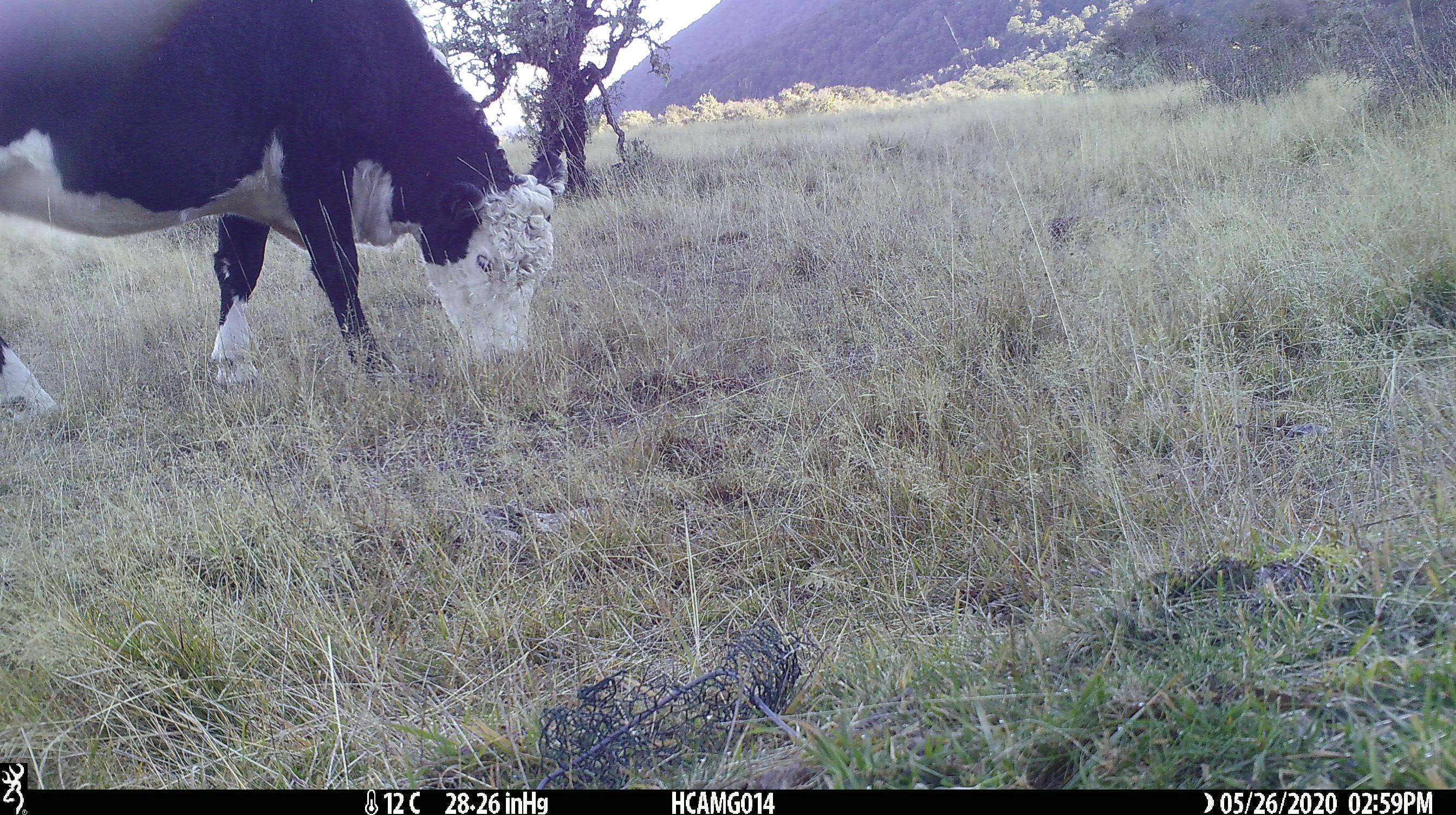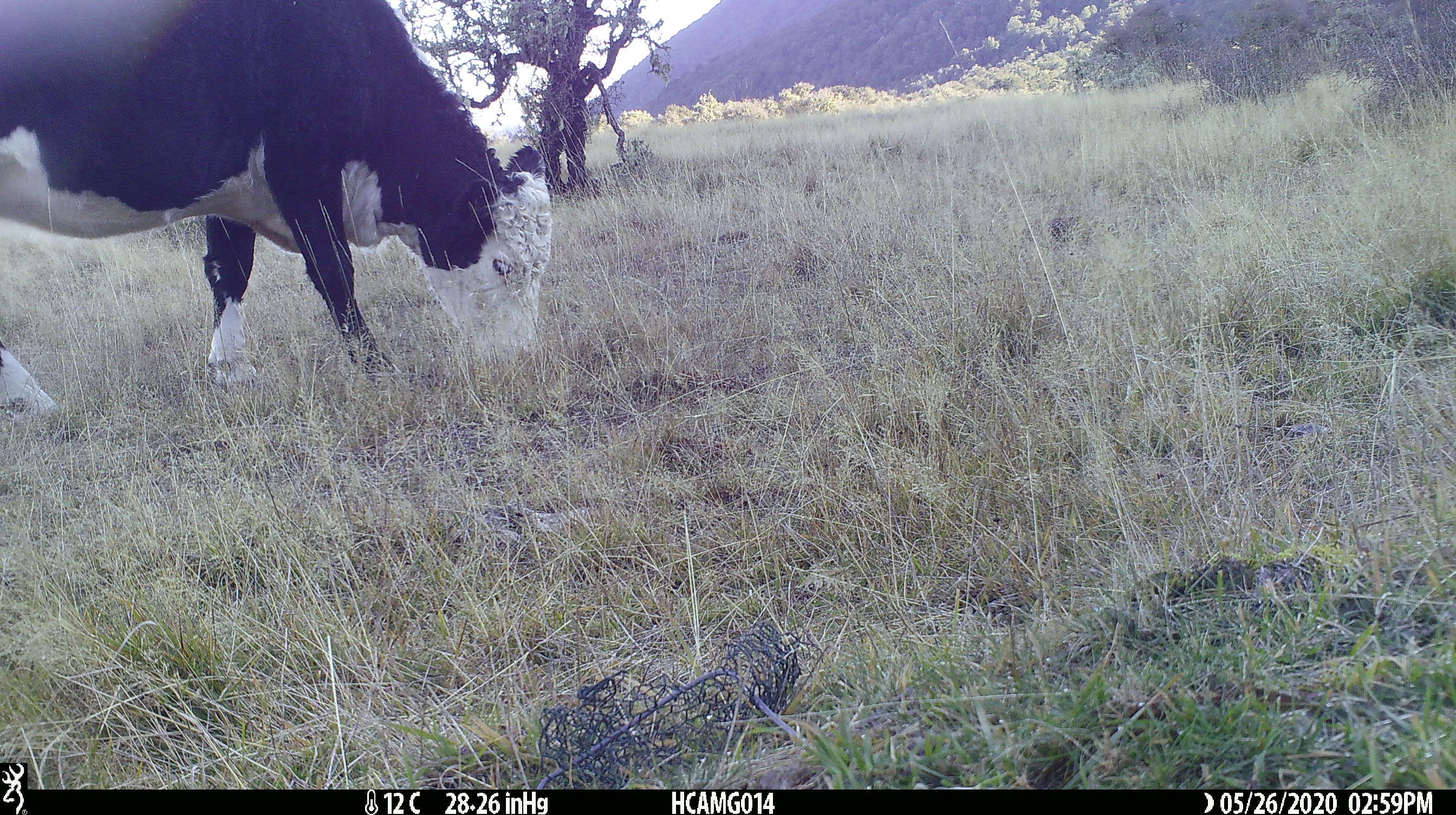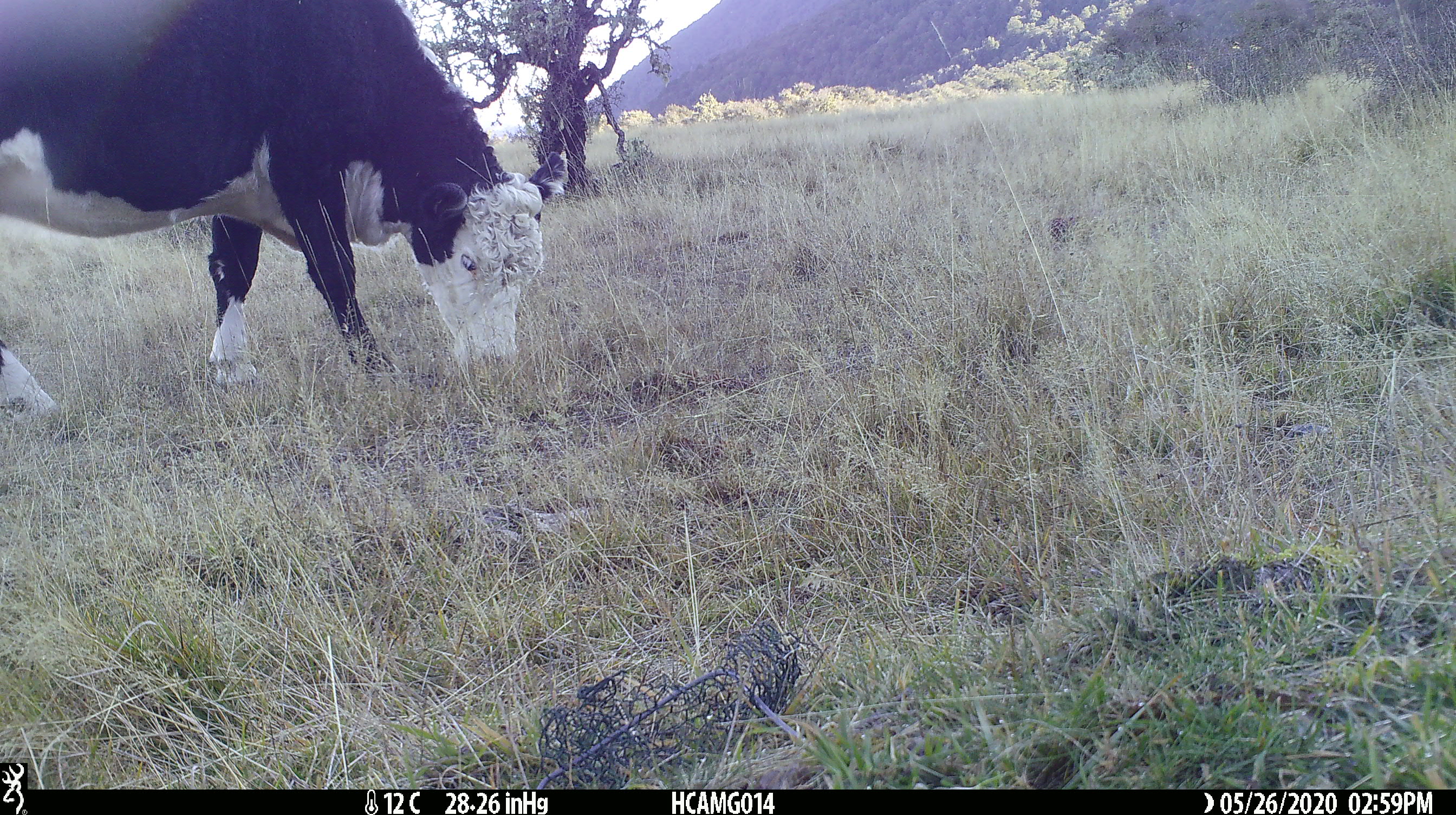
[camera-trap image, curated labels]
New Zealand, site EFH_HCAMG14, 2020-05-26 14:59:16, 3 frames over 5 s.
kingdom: Animalia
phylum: Chordata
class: Mammalia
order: Artiodactyla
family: Bovidae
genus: Bos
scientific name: Bos taurus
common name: domestic cow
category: cow